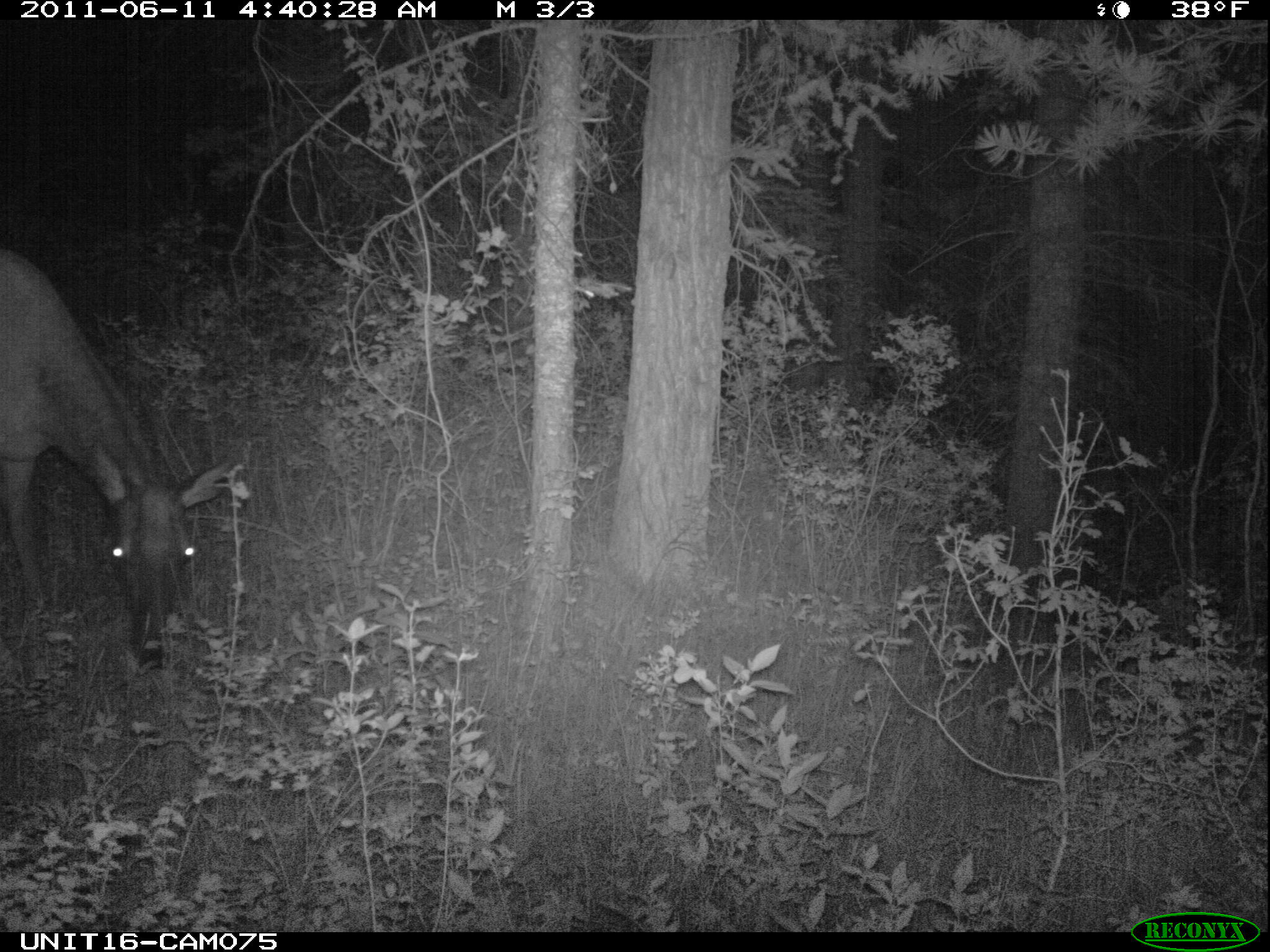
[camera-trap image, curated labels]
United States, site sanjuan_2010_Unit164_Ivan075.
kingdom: Animalia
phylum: Chordata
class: Mammalia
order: Artiodactyla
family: Cervidae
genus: Cervus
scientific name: Cervus elaphus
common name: red deer